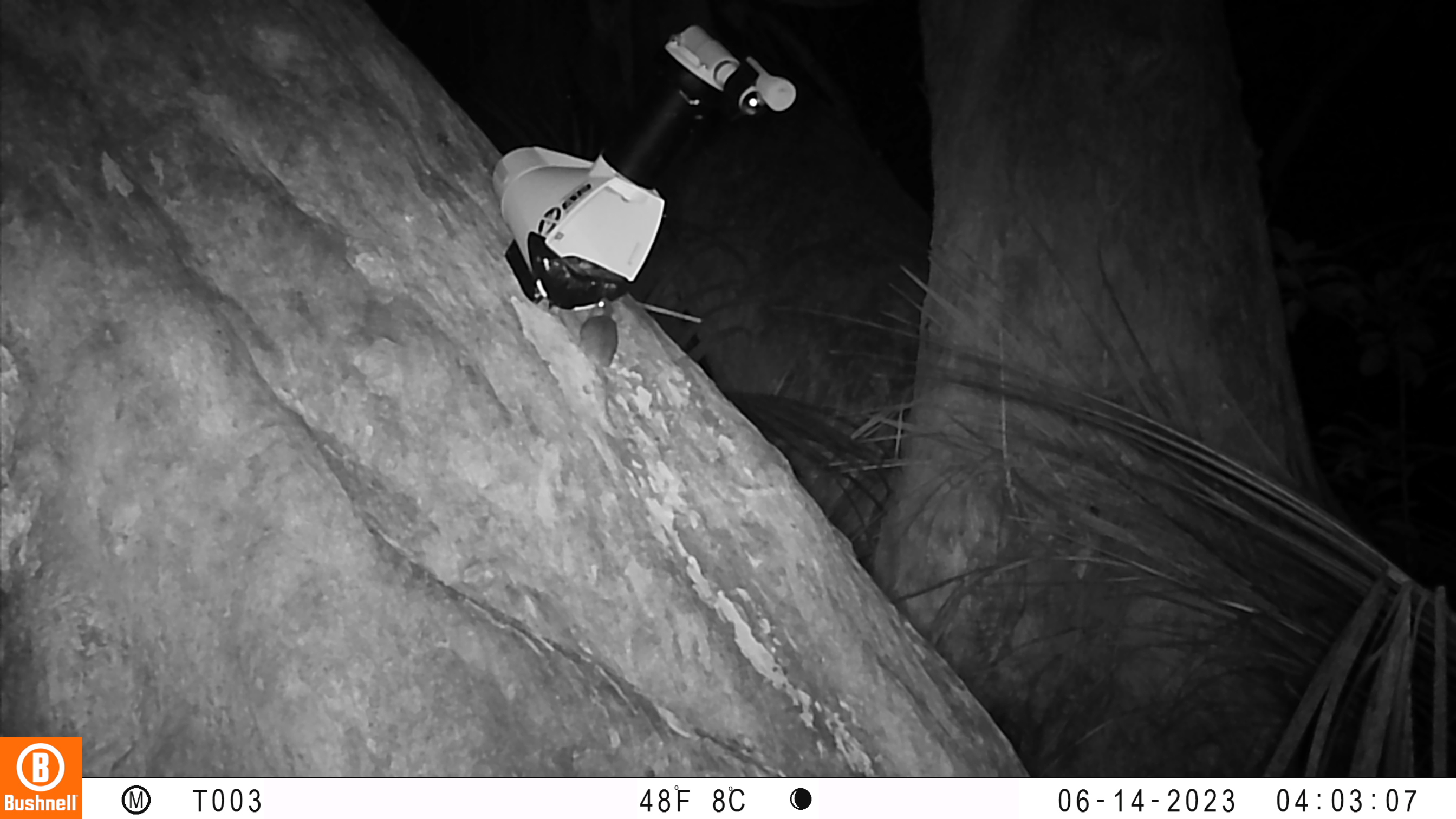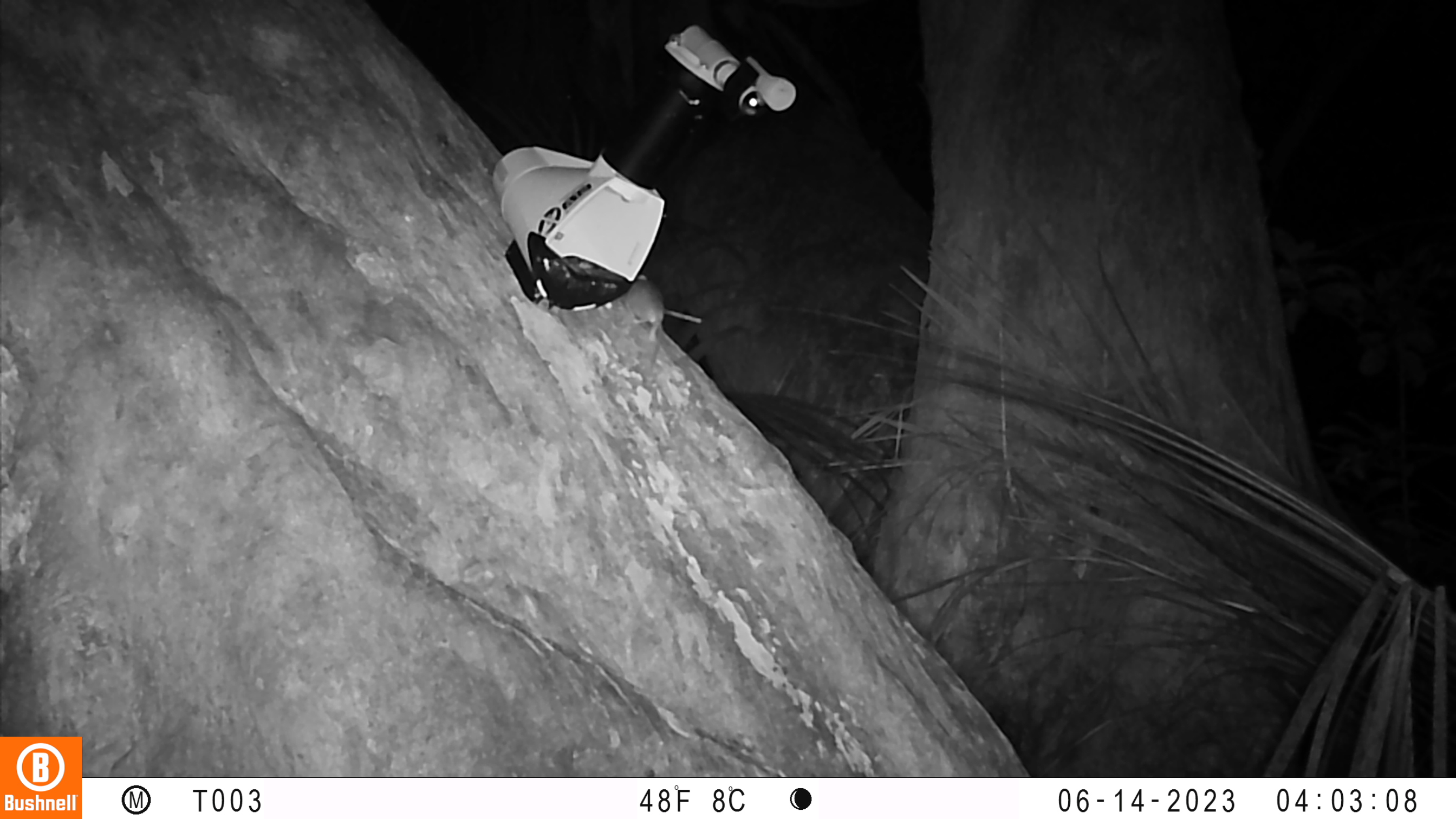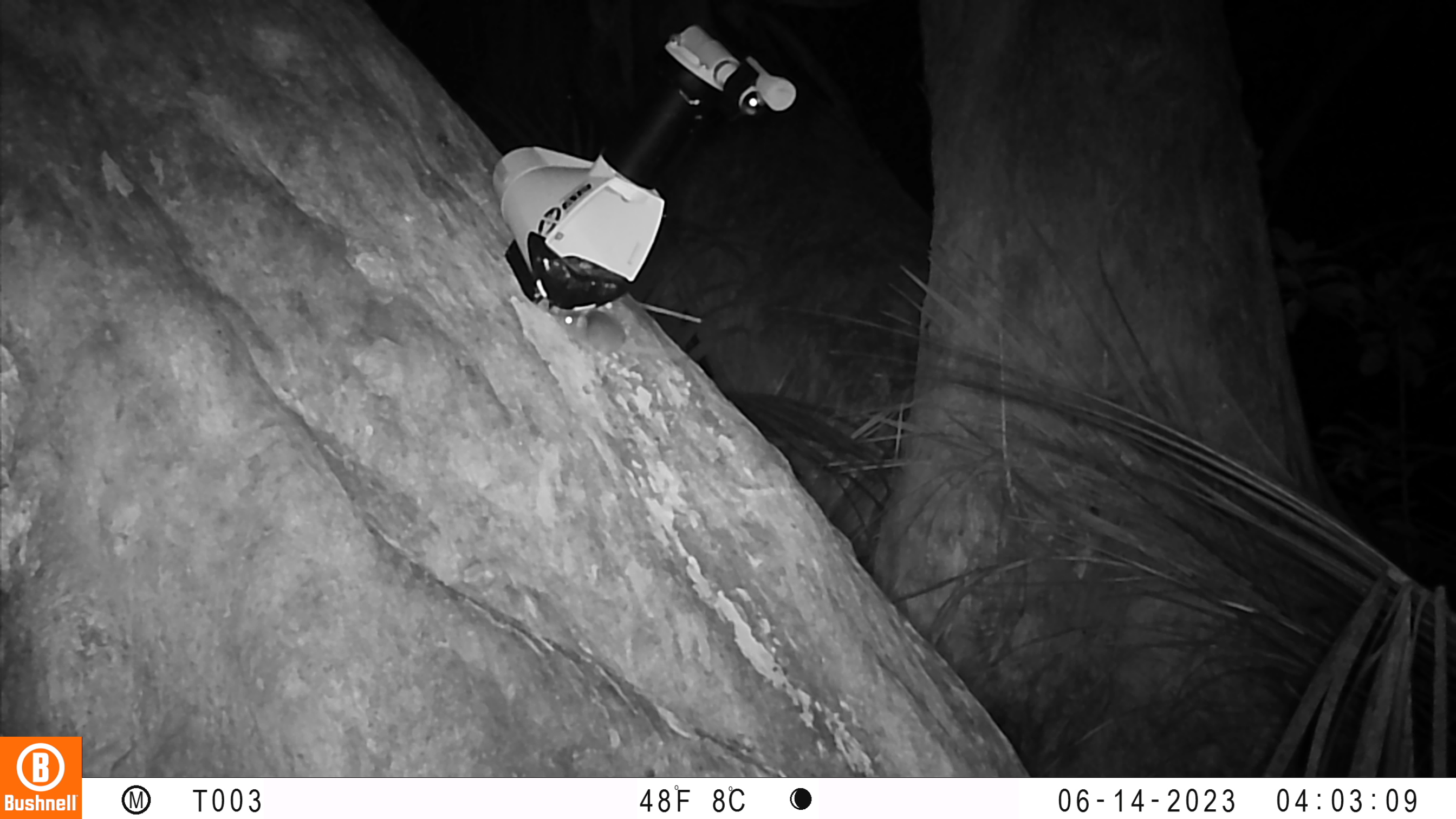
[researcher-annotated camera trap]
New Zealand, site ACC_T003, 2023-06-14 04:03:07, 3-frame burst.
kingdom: Animalia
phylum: Chordata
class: Mammalia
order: Rodentia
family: Muridae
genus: Mus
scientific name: Mus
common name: mouse